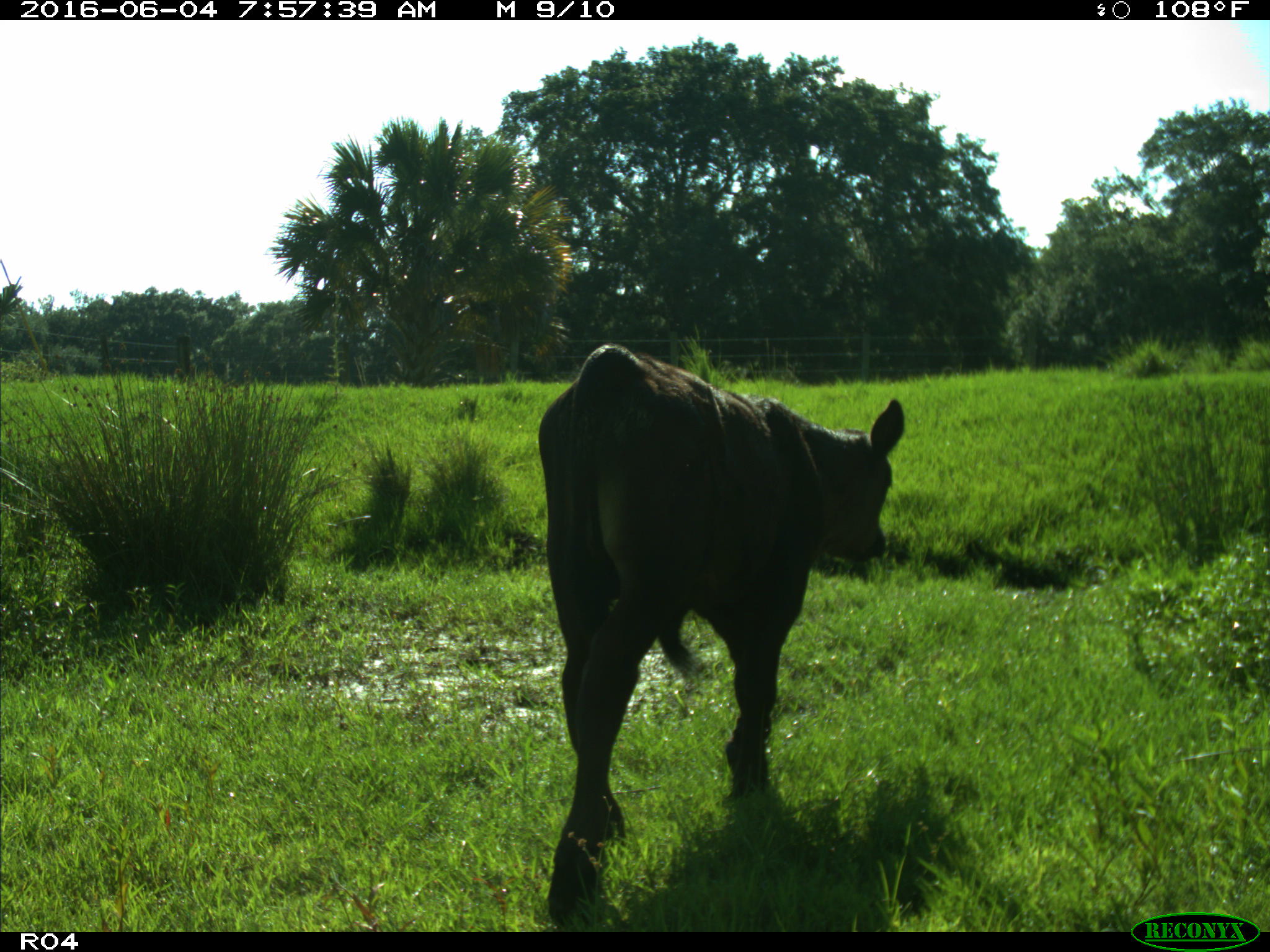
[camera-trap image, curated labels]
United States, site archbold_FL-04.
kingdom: Animalia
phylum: Chordata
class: Mammalia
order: Artiodactyla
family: Bovidae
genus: Bos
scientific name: Bos taurus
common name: domestic cow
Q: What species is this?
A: Bos taurus (domestic cow).